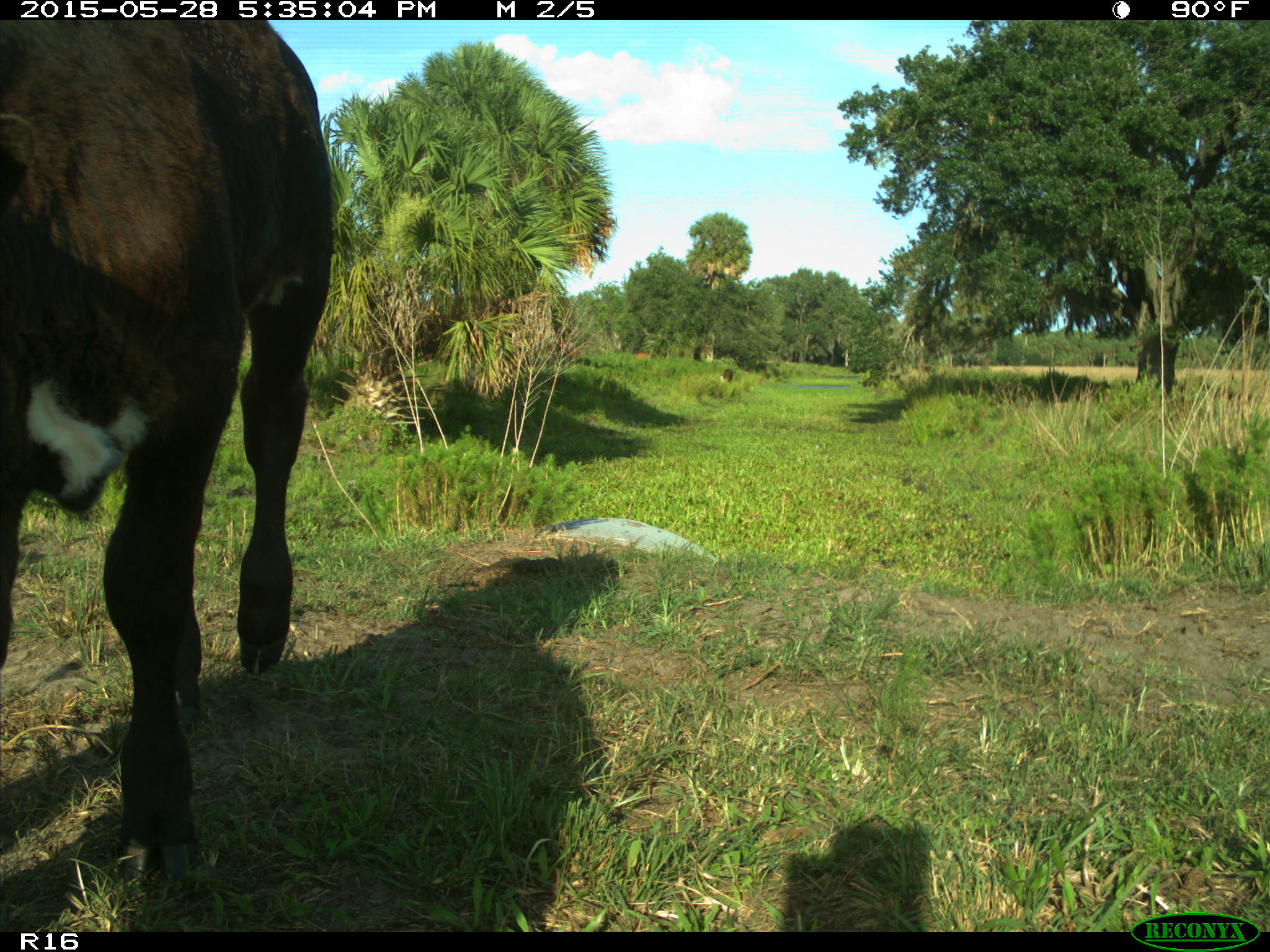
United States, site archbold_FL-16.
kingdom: Animalia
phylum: Chordata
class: Mammalia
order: Artiodactyla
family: Bovidae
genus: Bos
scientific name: Bos taurus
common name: domestic cow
Bos taurus (domestic cow).